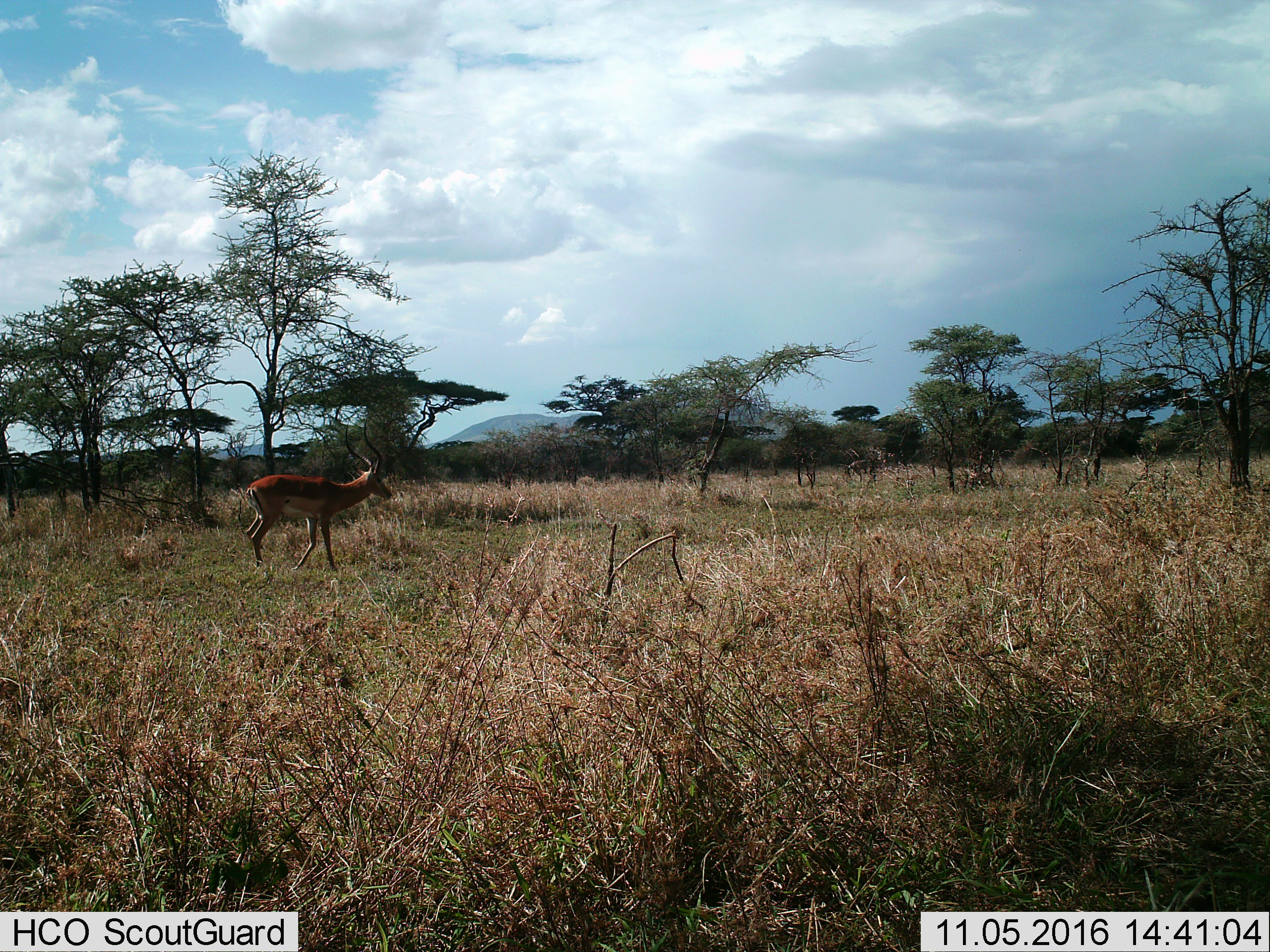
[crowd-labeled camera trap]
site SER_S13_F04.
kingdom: Animalia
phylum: Chordata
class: Mammalia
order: Artiodactyla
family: Bovidae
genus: Aepyceros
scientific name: Aepyceros melampus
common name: impala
Impala (Aepyceros melampus), count 1. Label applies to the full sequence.